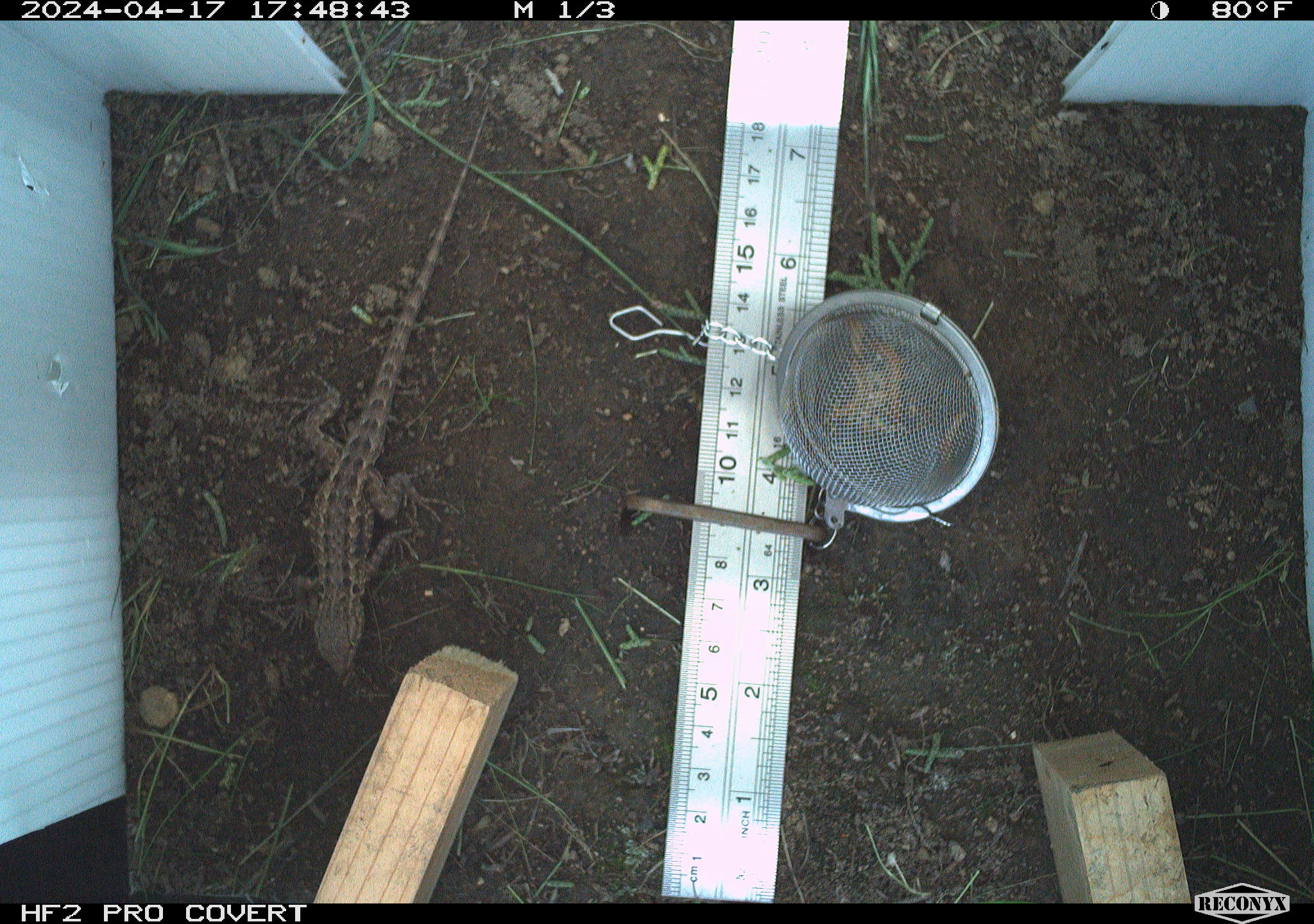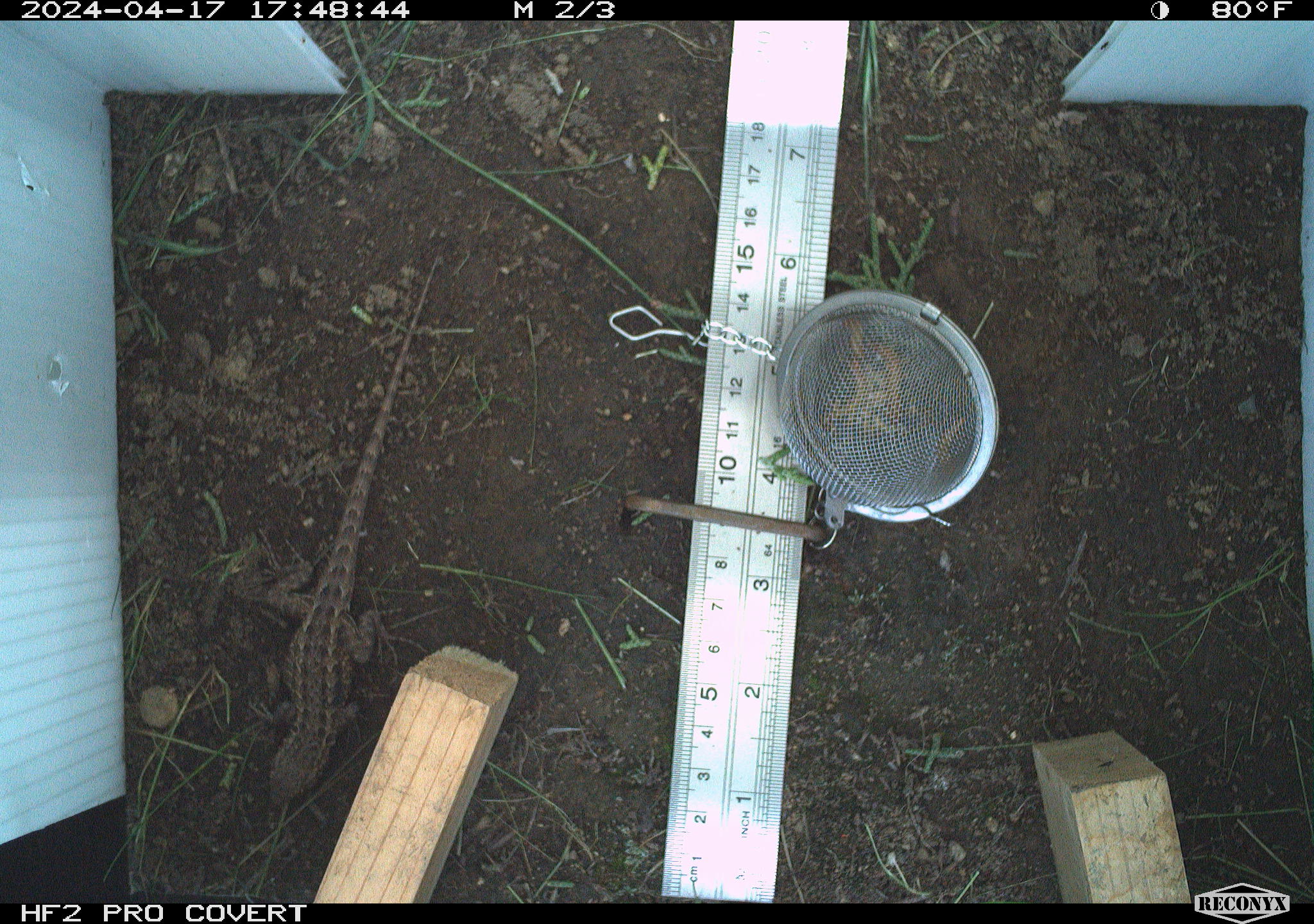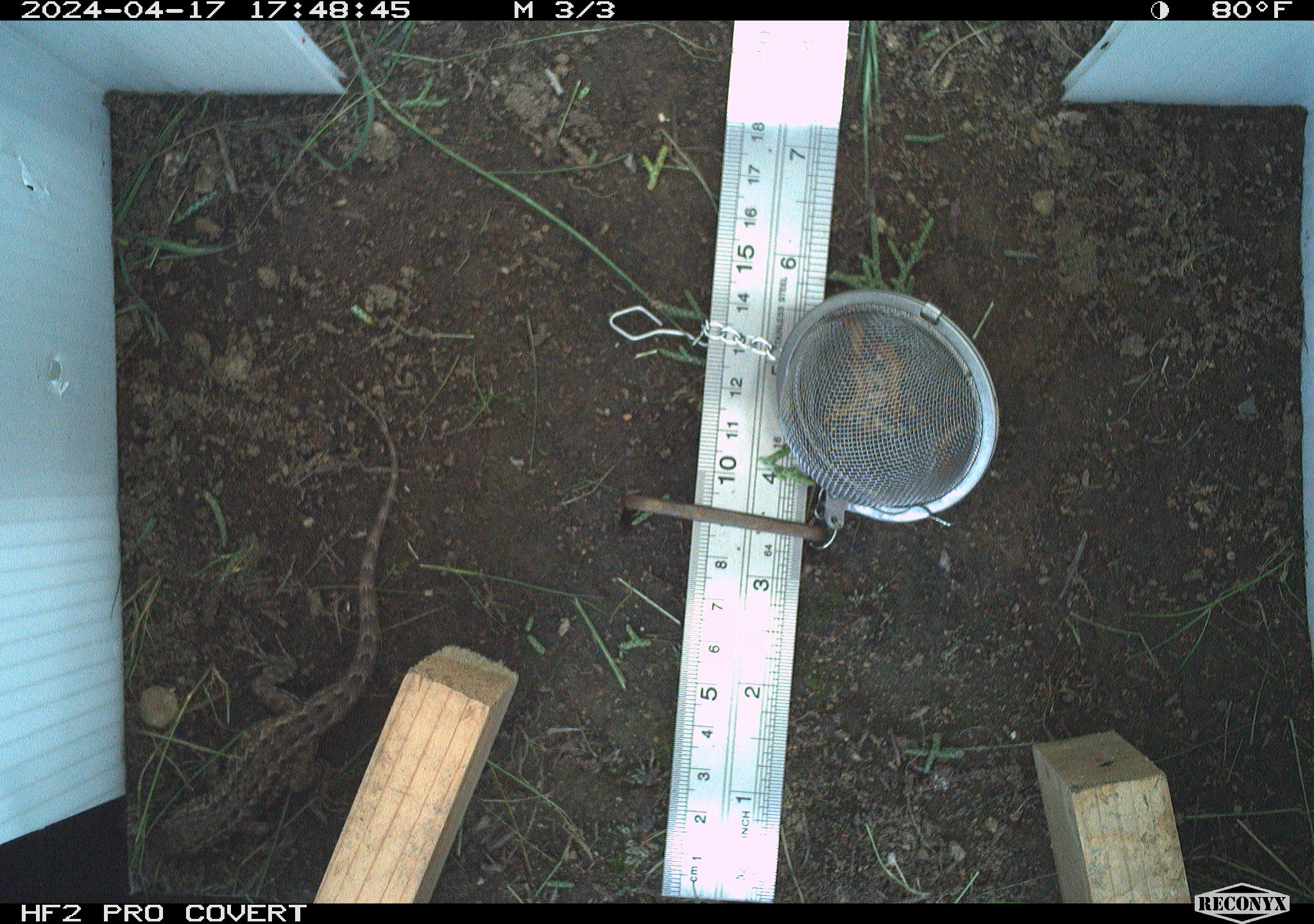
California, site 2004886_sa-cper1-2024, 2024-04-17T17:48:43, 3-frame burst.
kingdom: Animalia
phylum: Chordata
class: Reptilia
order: Squamata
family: Phrynosomatidae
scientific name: Phrynosomatidae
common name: north american spiny lizards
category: sceloporus/uta species